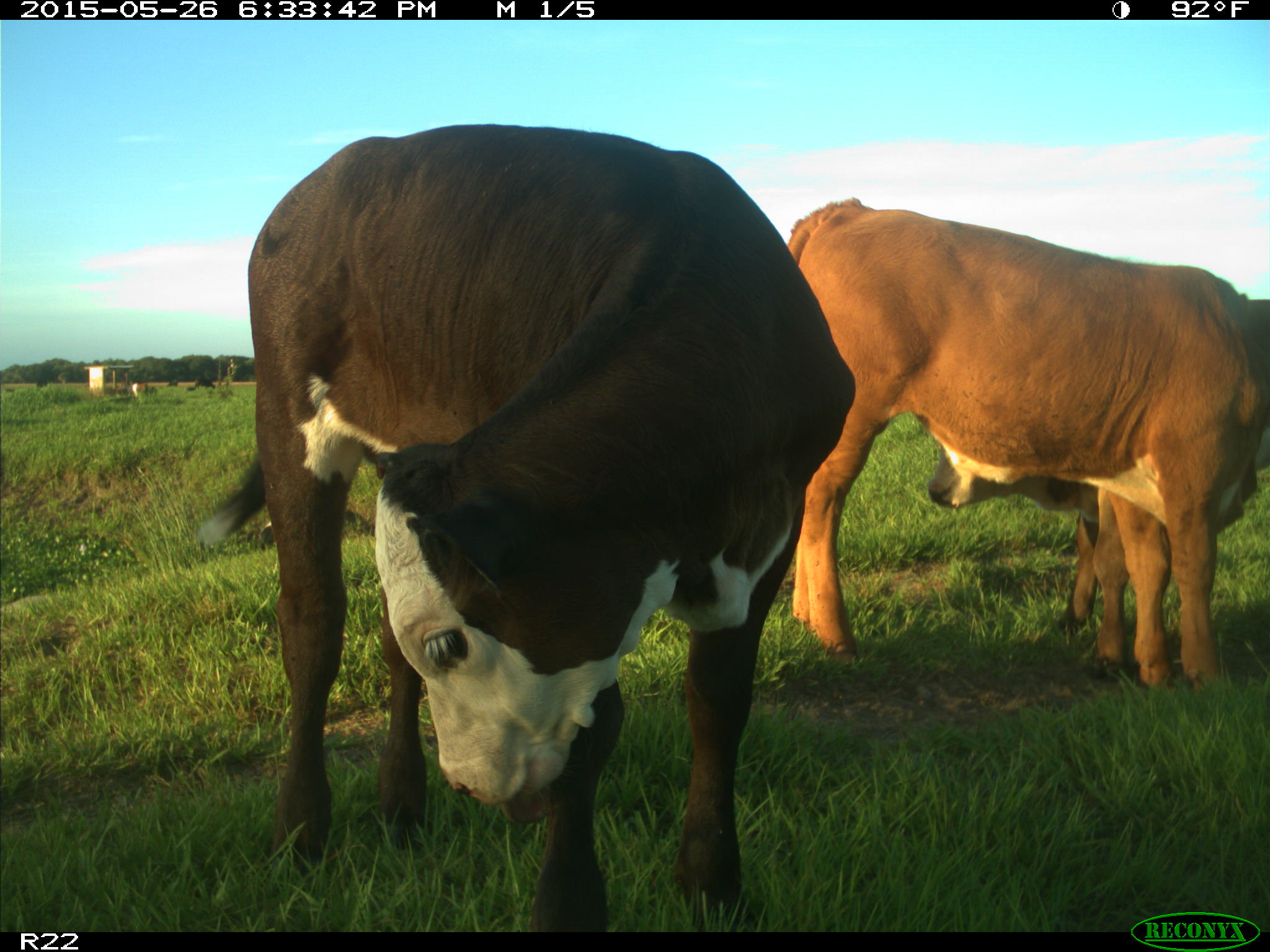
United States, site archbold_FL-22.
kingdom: Animalia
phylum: Chordata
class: Mammalia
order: Artiodactyla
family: Bovidae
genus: Bos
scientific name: Bos taurus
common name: domestic cow